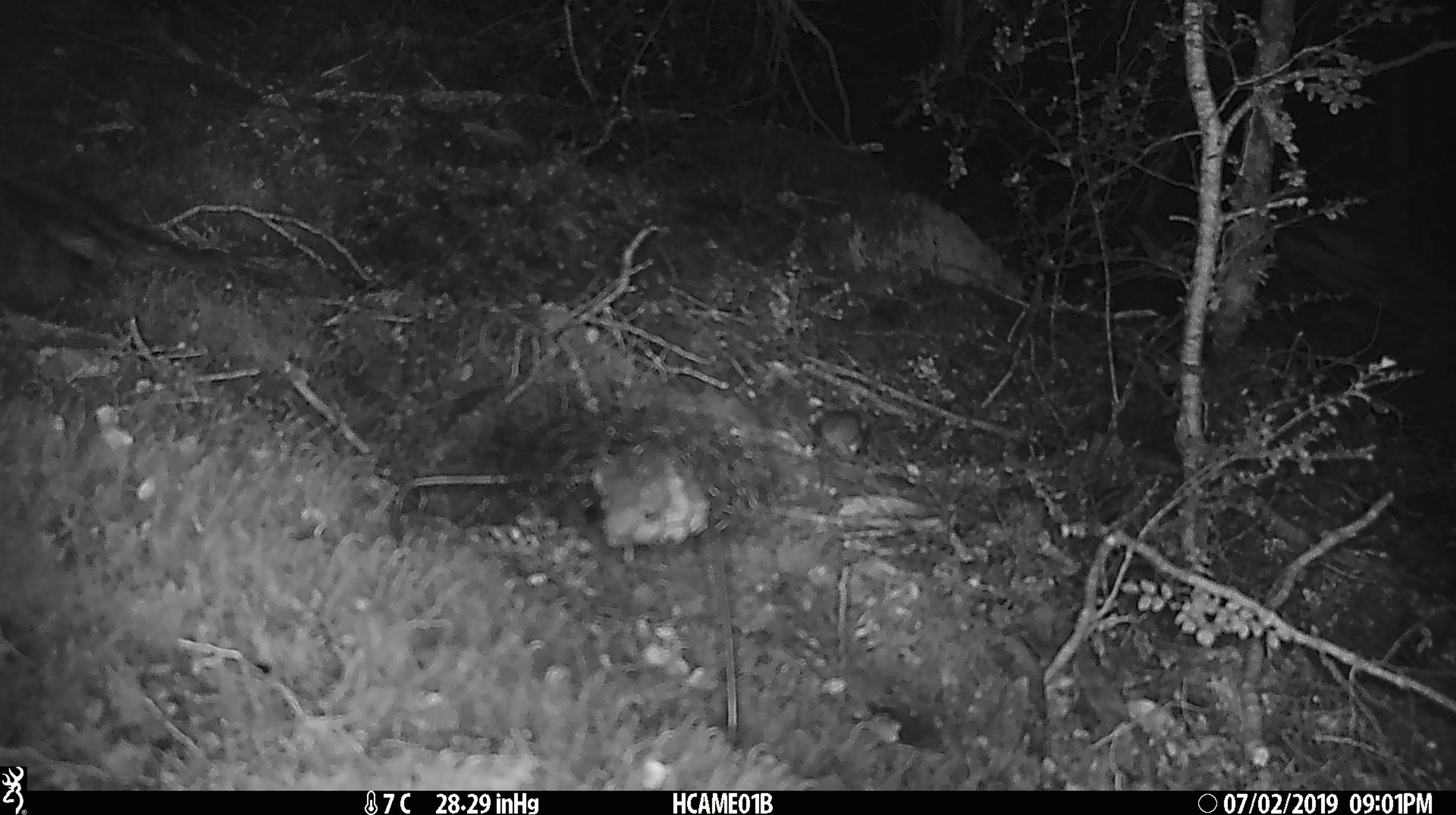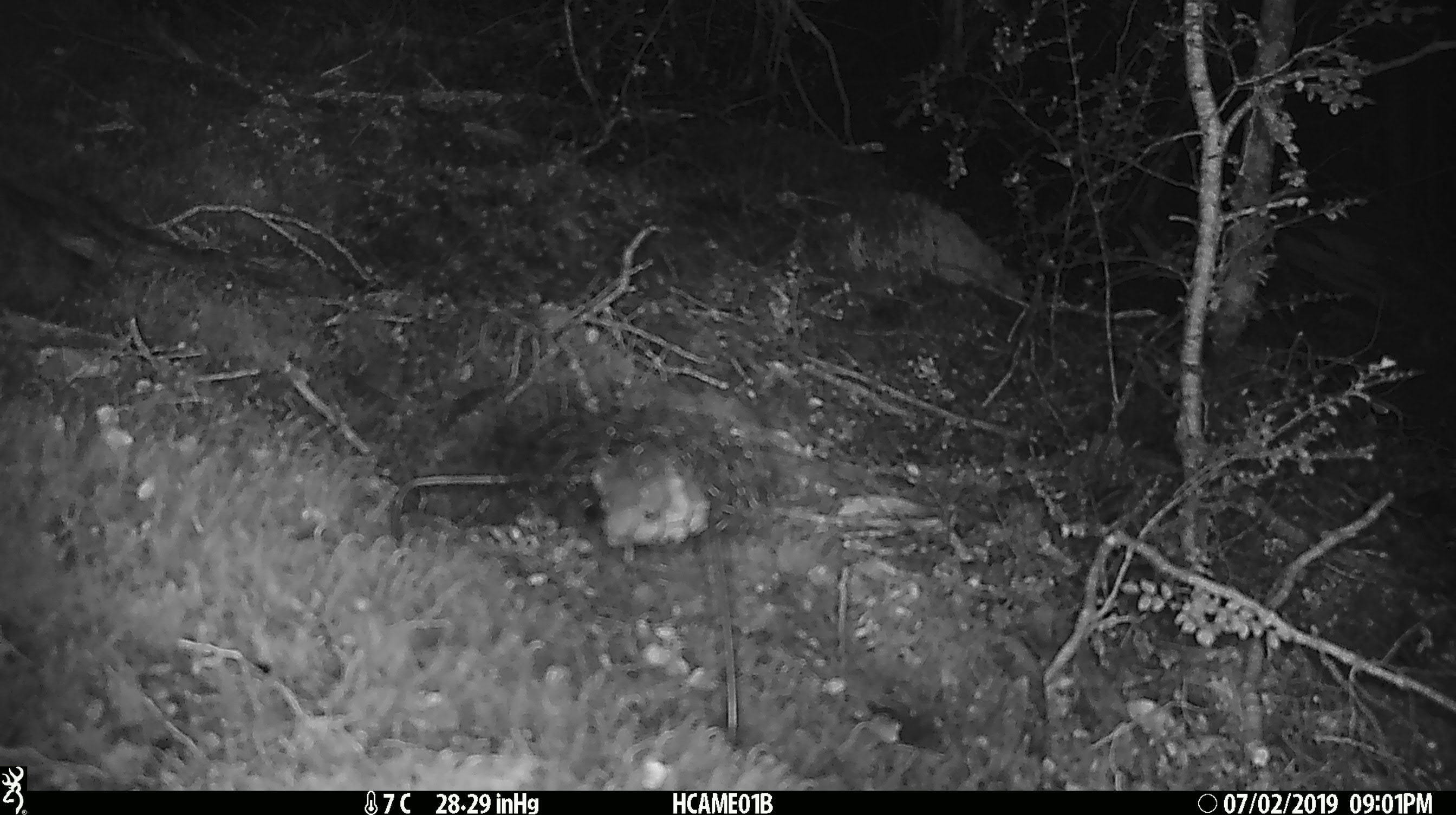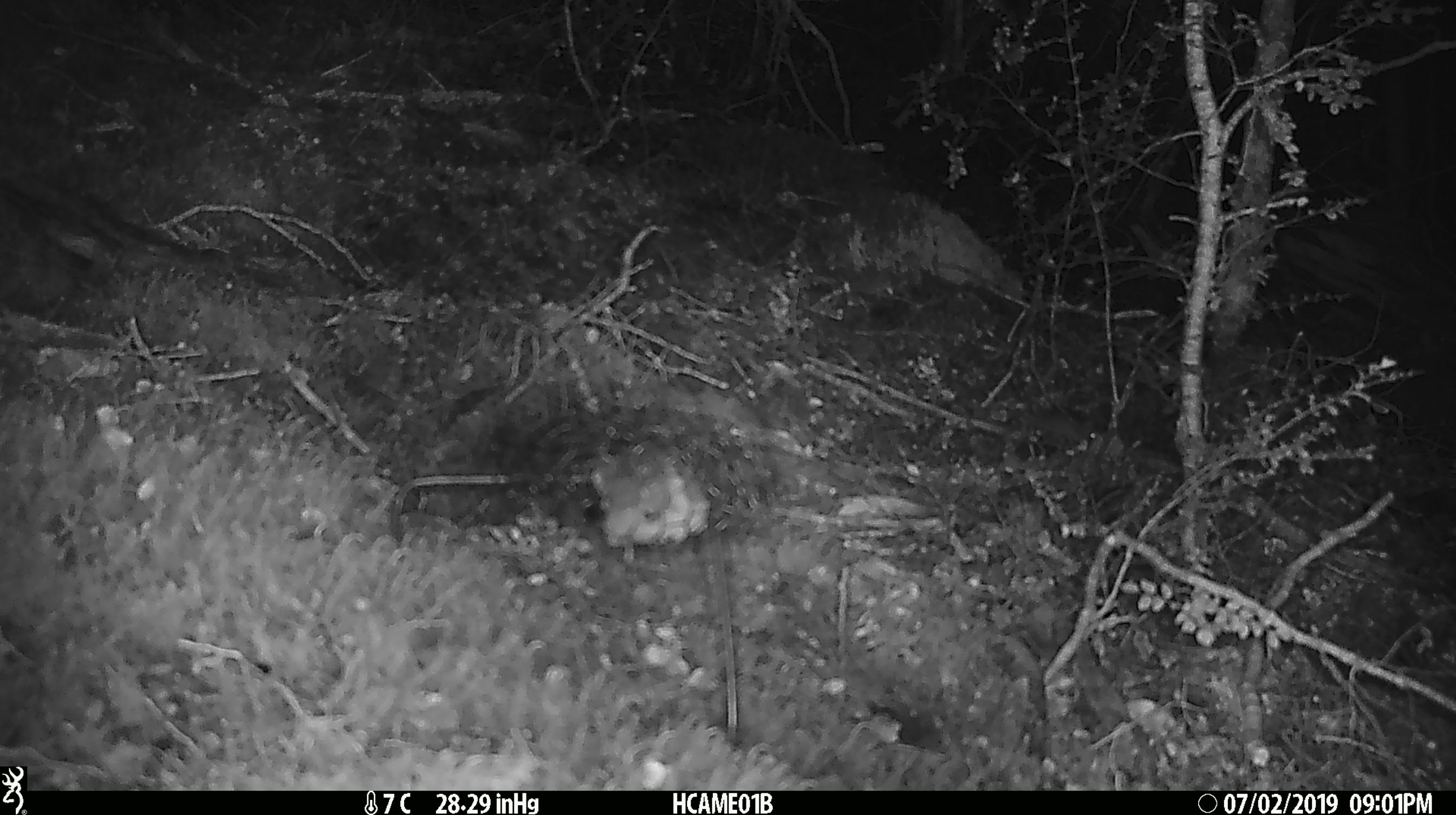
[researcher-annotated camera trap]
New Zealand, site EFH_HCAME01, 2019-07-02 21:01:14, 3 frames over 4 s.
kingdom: Animalia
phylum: Chordata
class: Mammalia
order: Rodentia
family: Muridae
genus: Mus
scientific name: Mus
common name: mouse